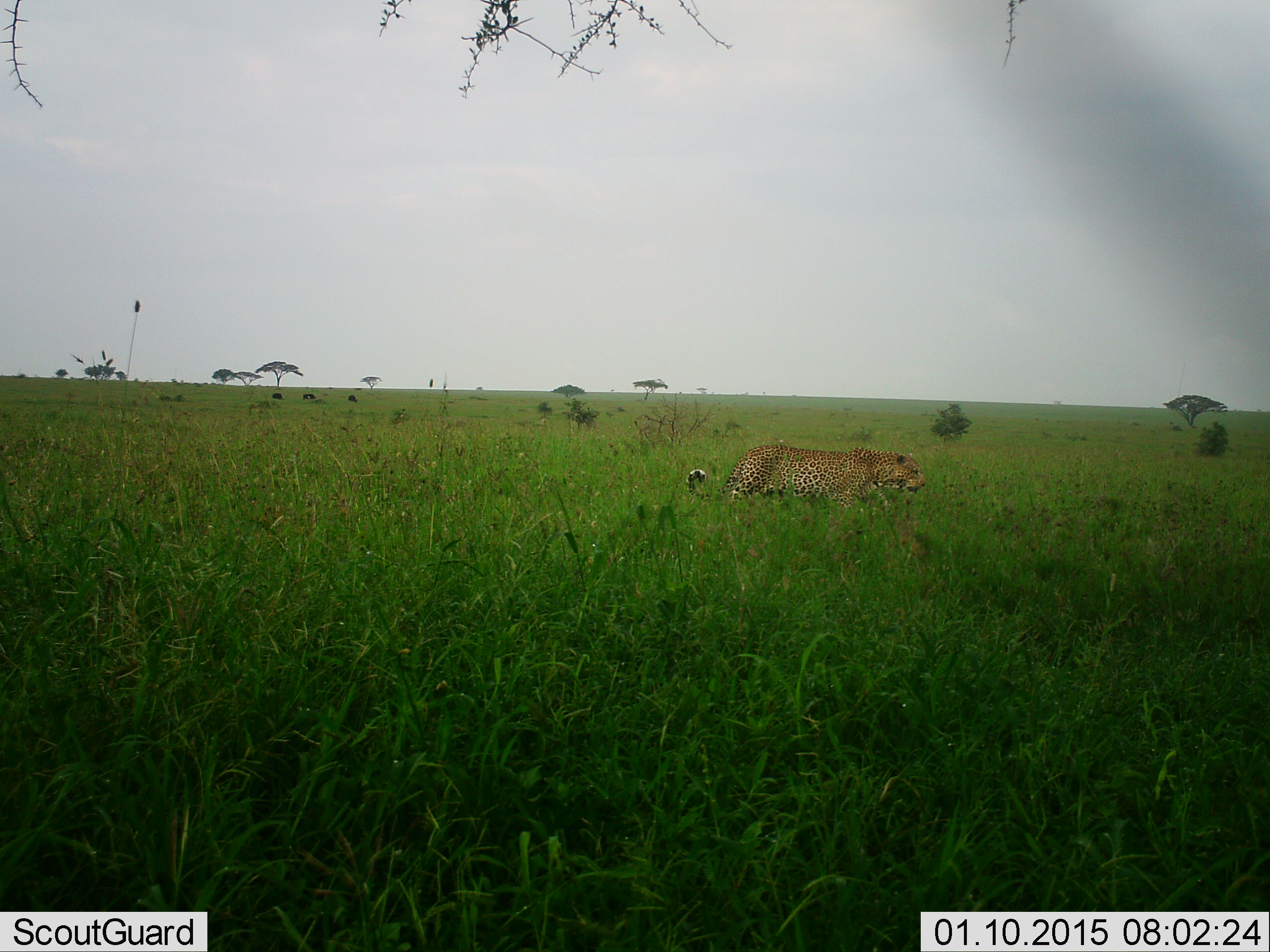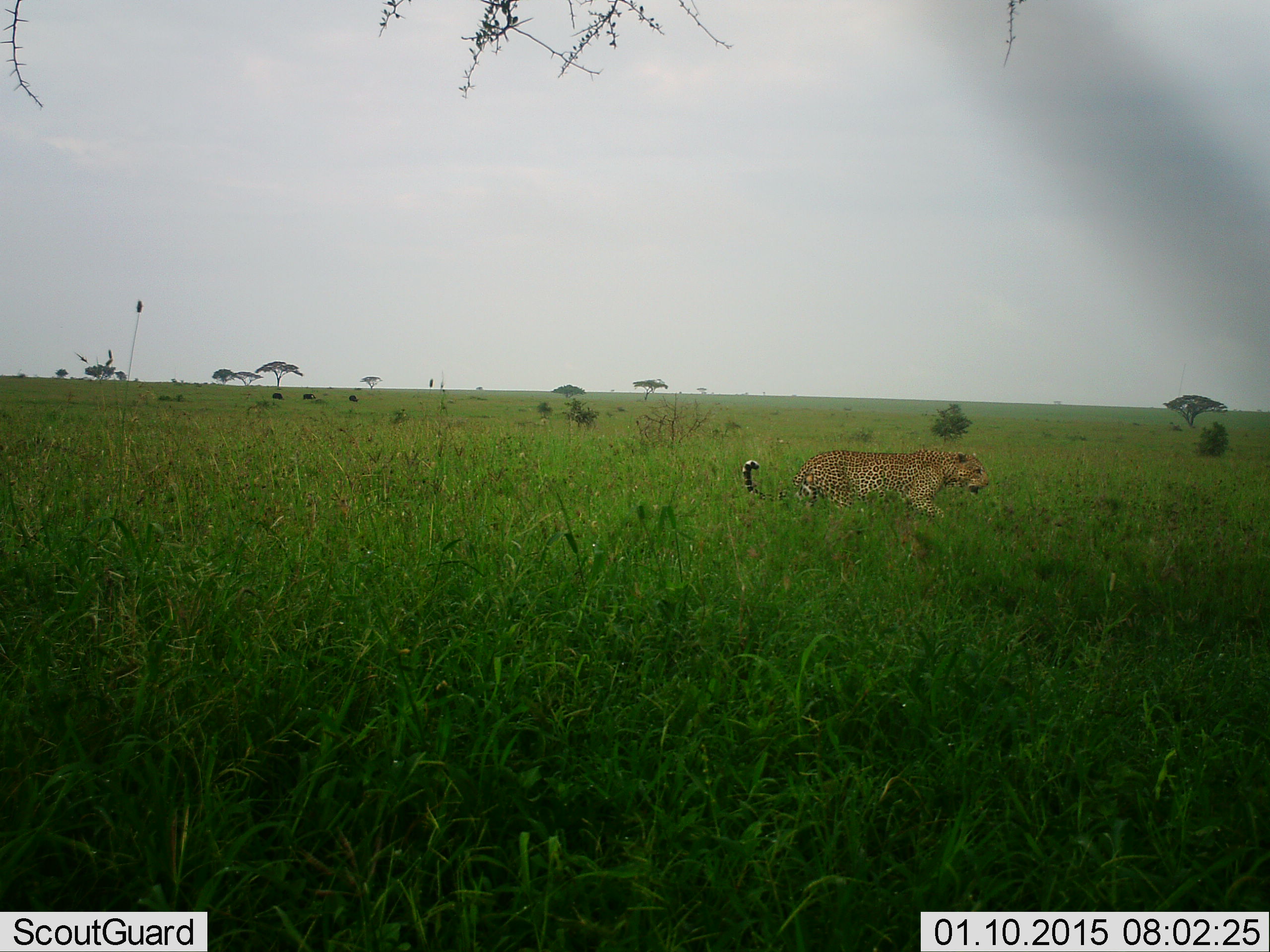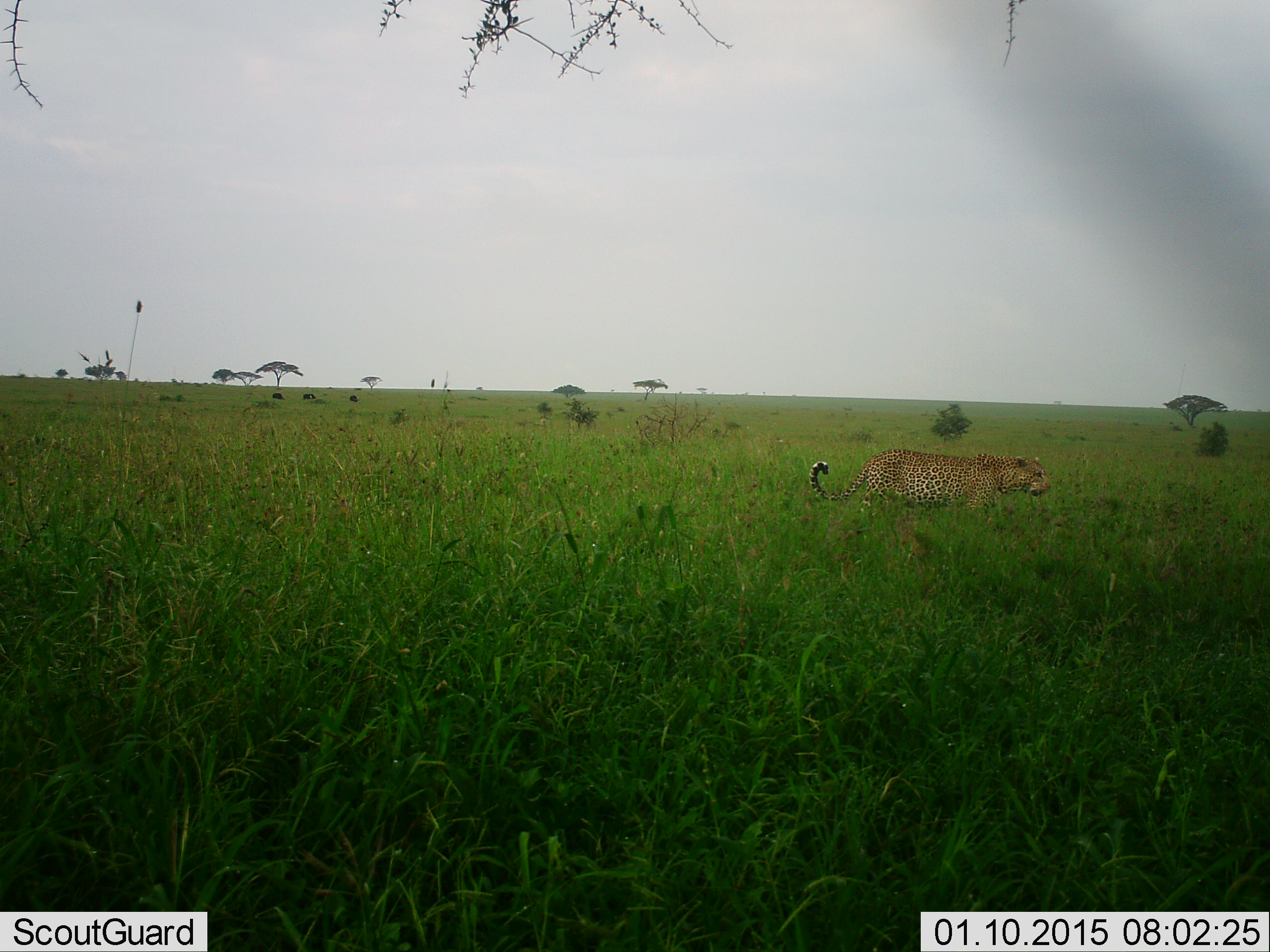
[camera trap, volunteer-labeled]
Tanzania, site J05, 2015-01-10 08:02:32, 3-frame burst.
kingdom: Animalia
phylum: Chordata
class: Mammalia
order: Carnivora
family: Felidae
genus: Panthera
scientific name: Panthera pardus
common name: leopard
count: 1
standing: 0%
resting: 0%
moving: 100%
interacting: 0%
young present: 0%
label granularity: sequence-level